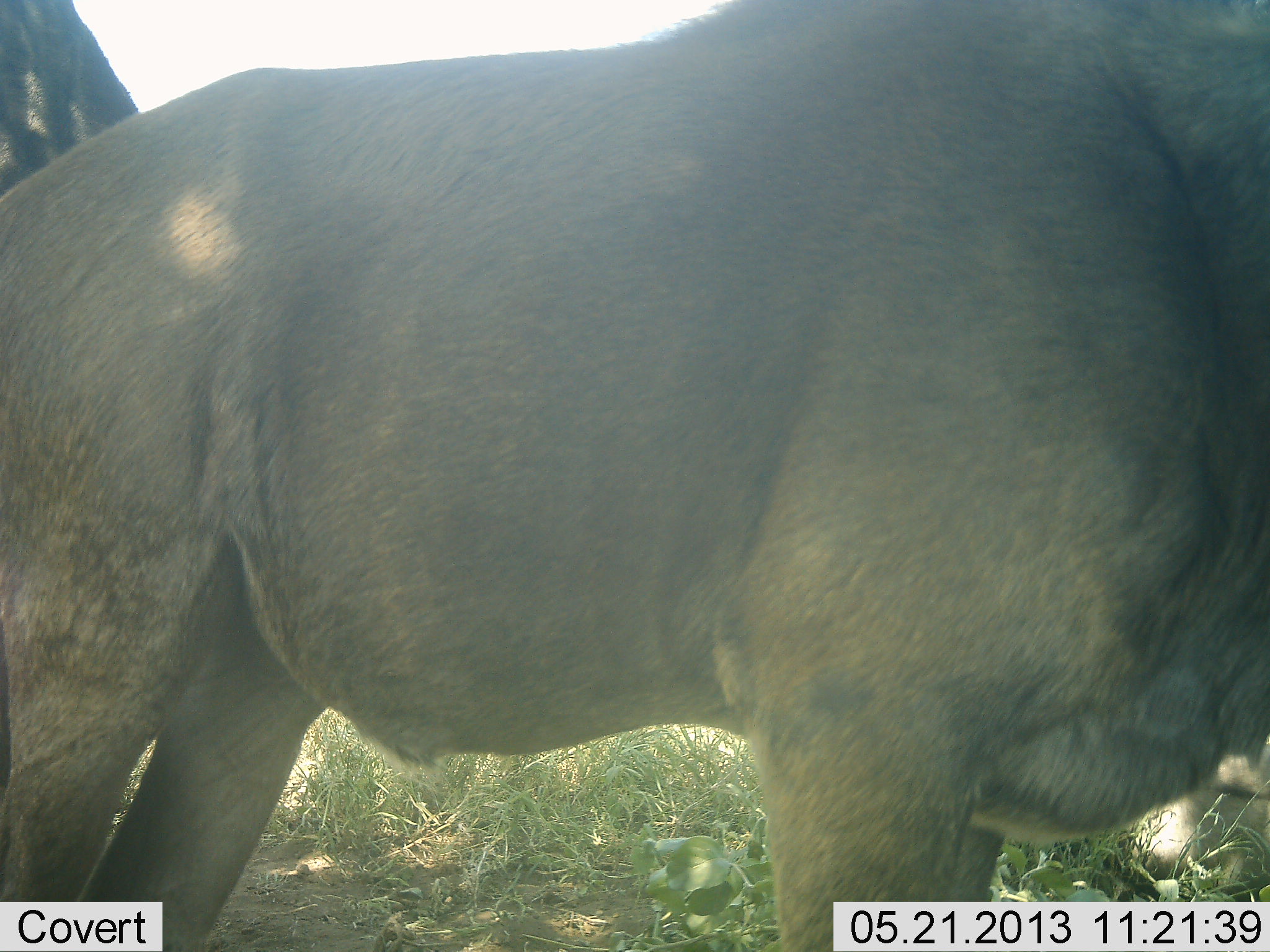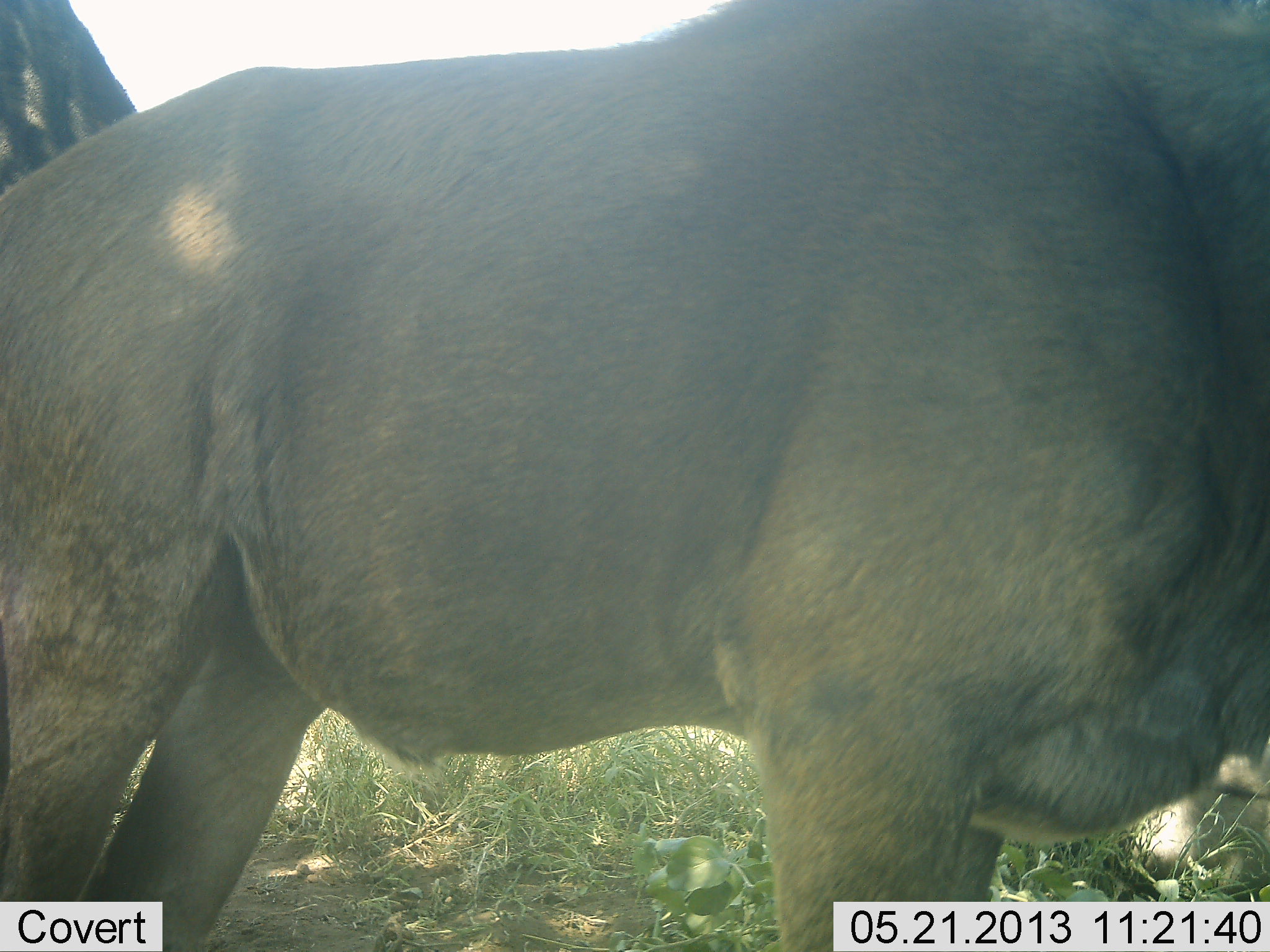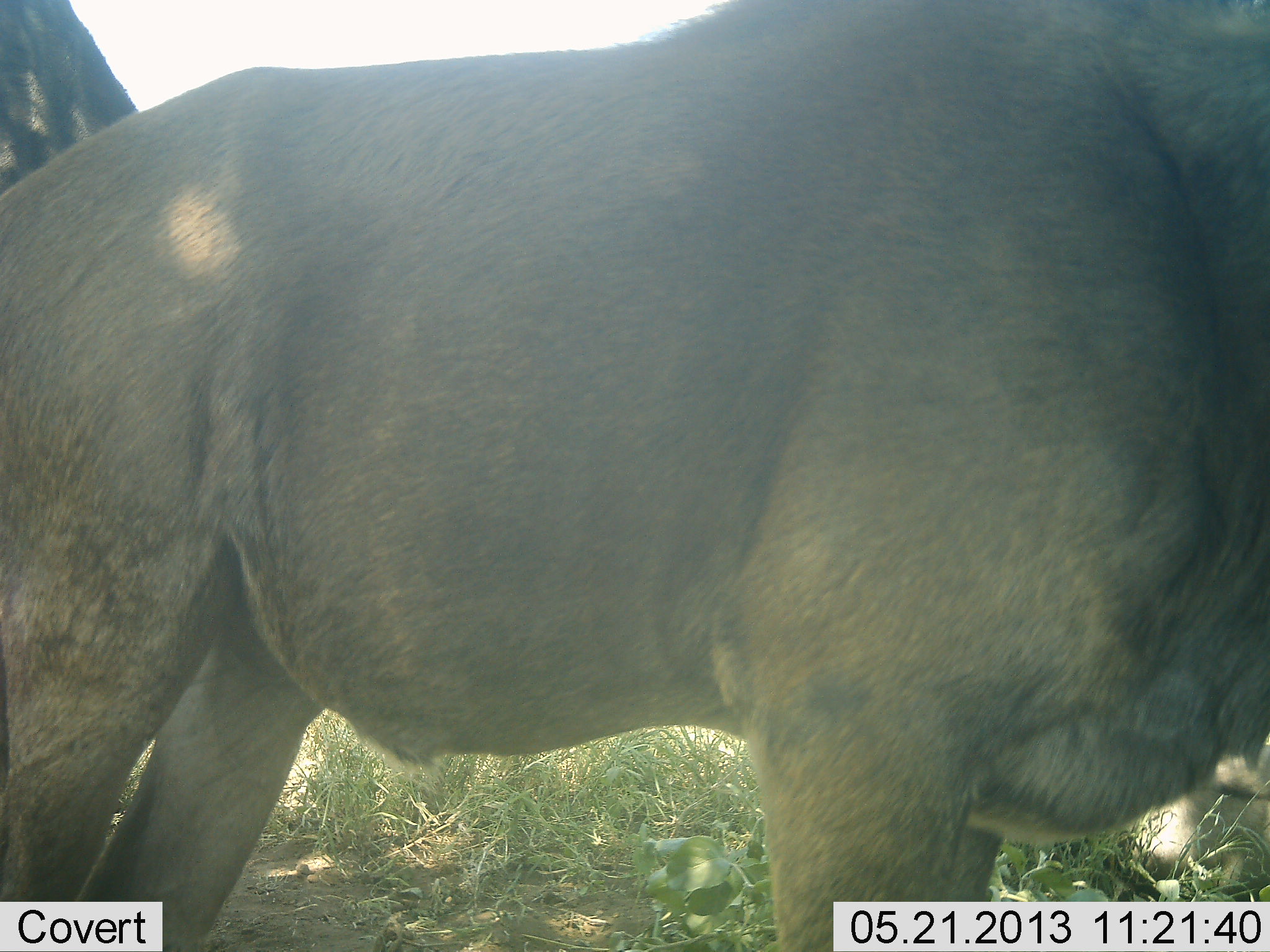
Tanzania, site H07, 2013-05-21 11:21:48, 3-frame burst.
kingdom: Animalia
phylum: Chordata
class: Mammalia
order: Carnivora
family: Felidae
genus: Panthera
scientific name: Panthera leo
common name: lion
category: lionfemale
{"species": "lionfemale (lion) (Panthera leo)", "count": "1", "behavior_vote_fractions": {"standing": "86%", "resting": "29%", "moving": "0%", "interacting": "0%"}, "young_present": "0%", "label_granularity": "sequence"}